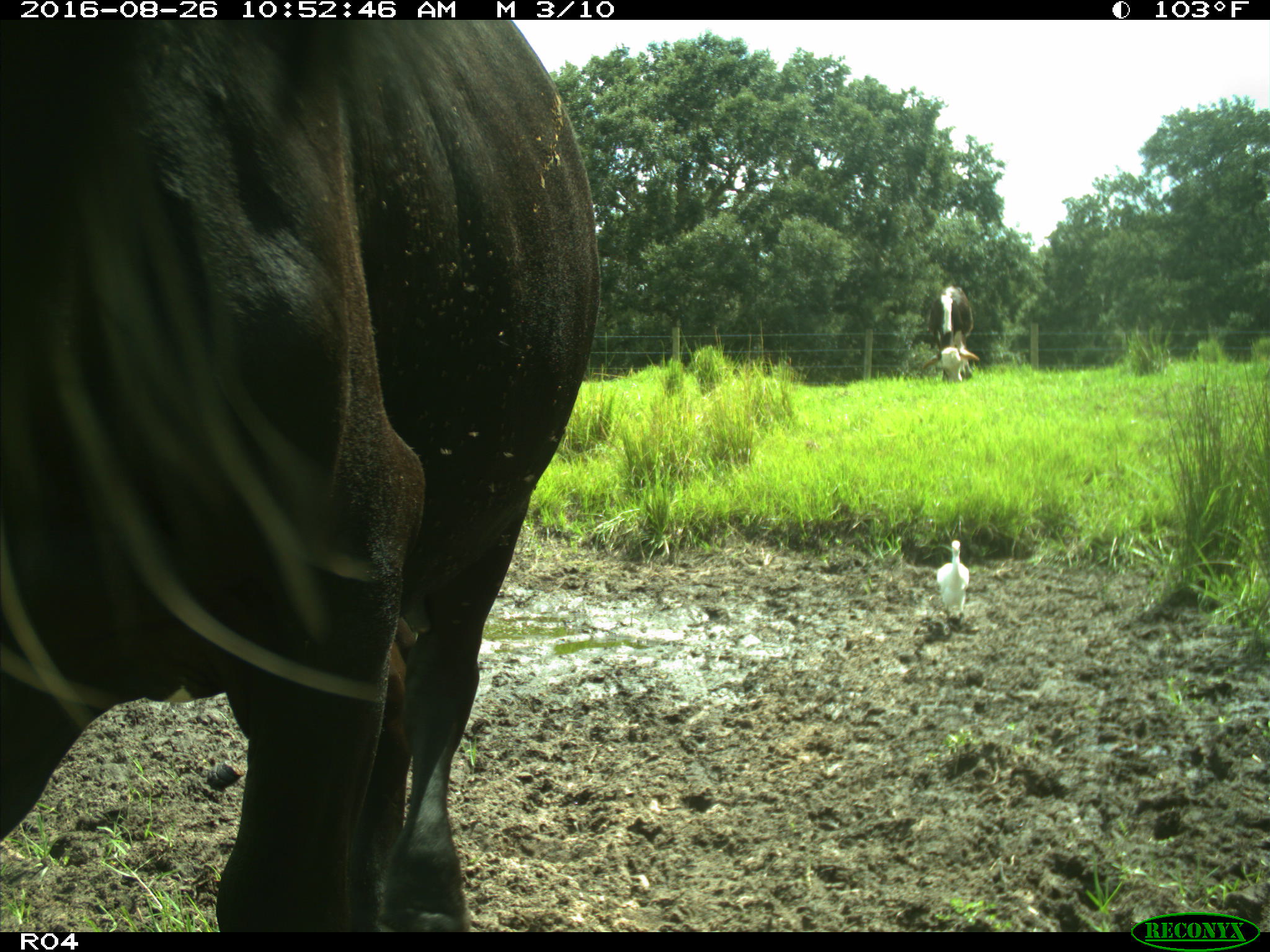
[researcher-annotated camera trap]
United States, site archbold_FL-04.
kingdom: Animalia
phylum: Chordata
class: Mammalia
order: Artiodactyla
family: Bovidae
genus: Bos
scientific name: Bos taurus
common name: domestic cow